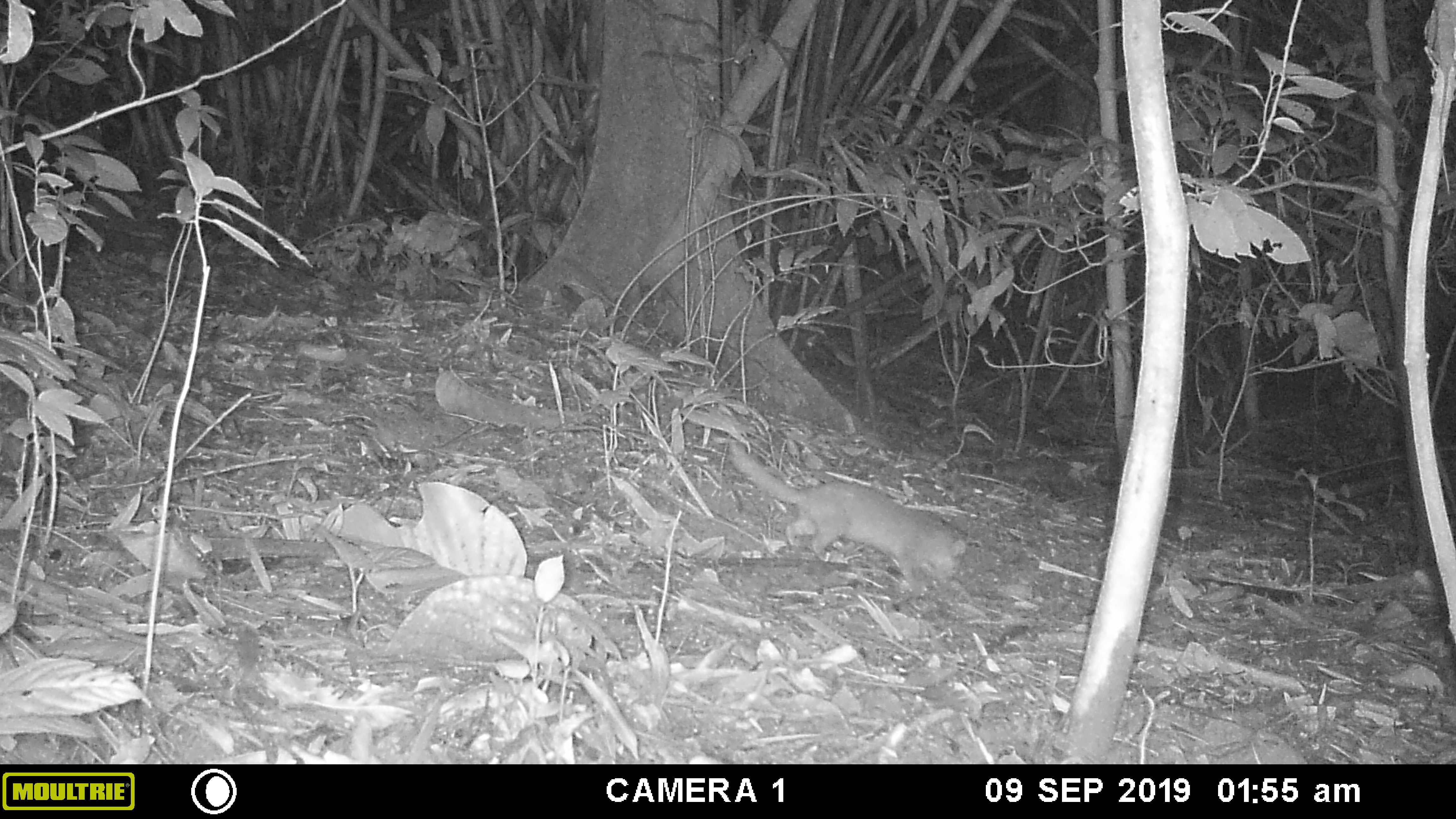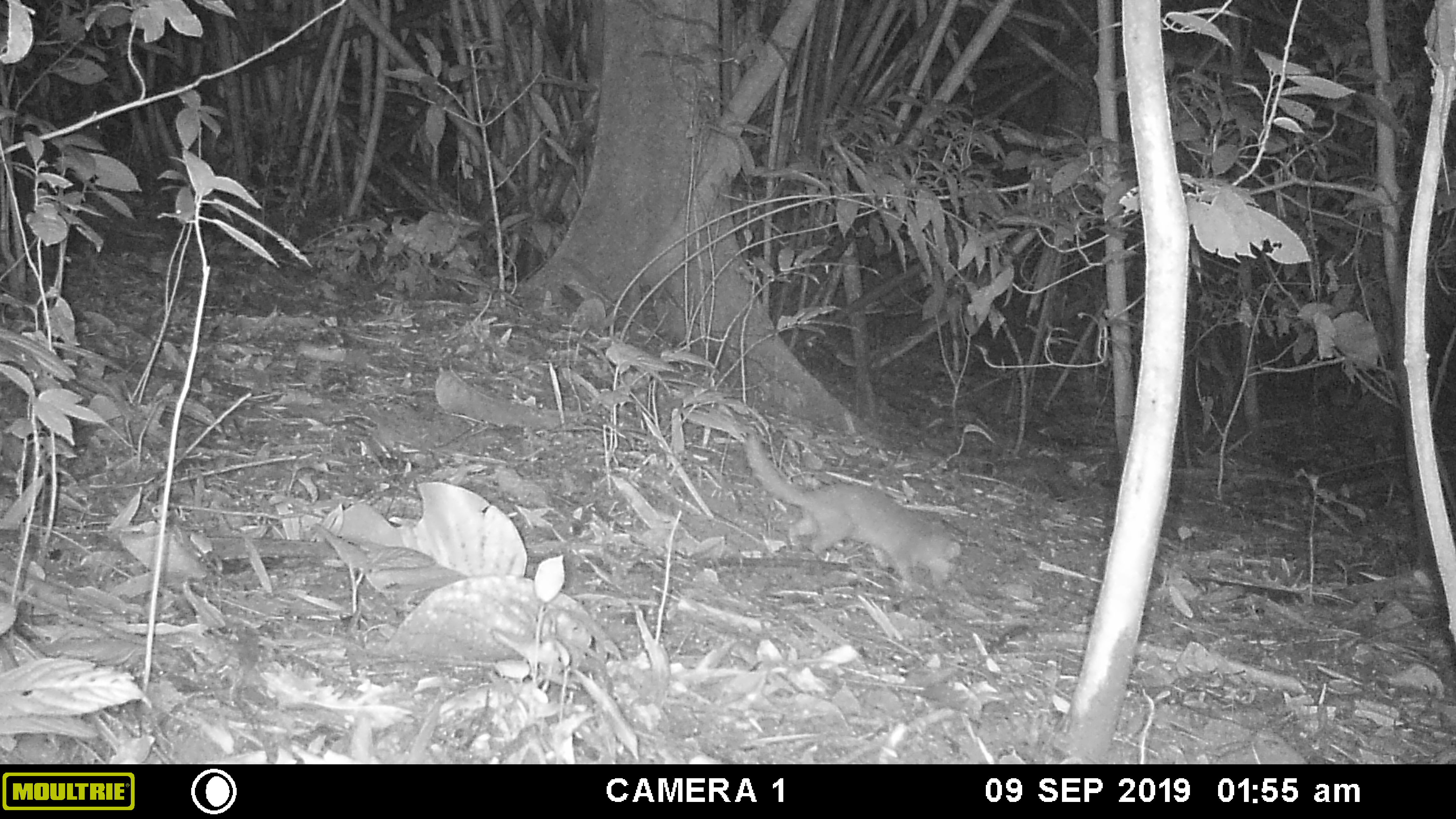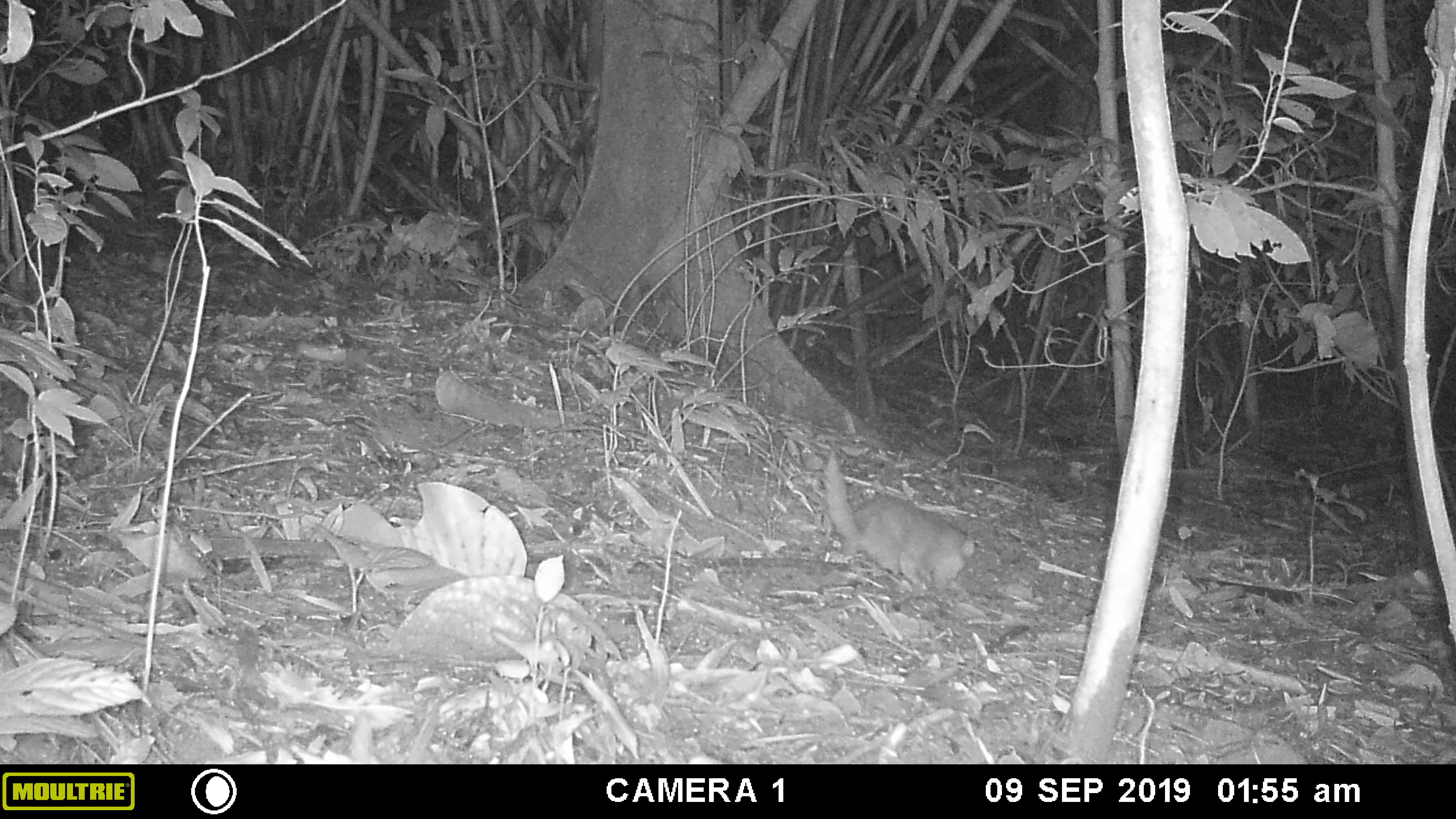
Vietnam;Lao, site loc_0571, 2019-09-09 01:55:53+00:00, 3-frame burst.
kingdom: Animalia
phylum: Chordata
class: Mammalia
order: Carnivora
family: Mustelidae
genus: Melogale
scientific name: Melogale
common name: ferret badger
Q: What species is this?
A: Ferret badger (Melogale).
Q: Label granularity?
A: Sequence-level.